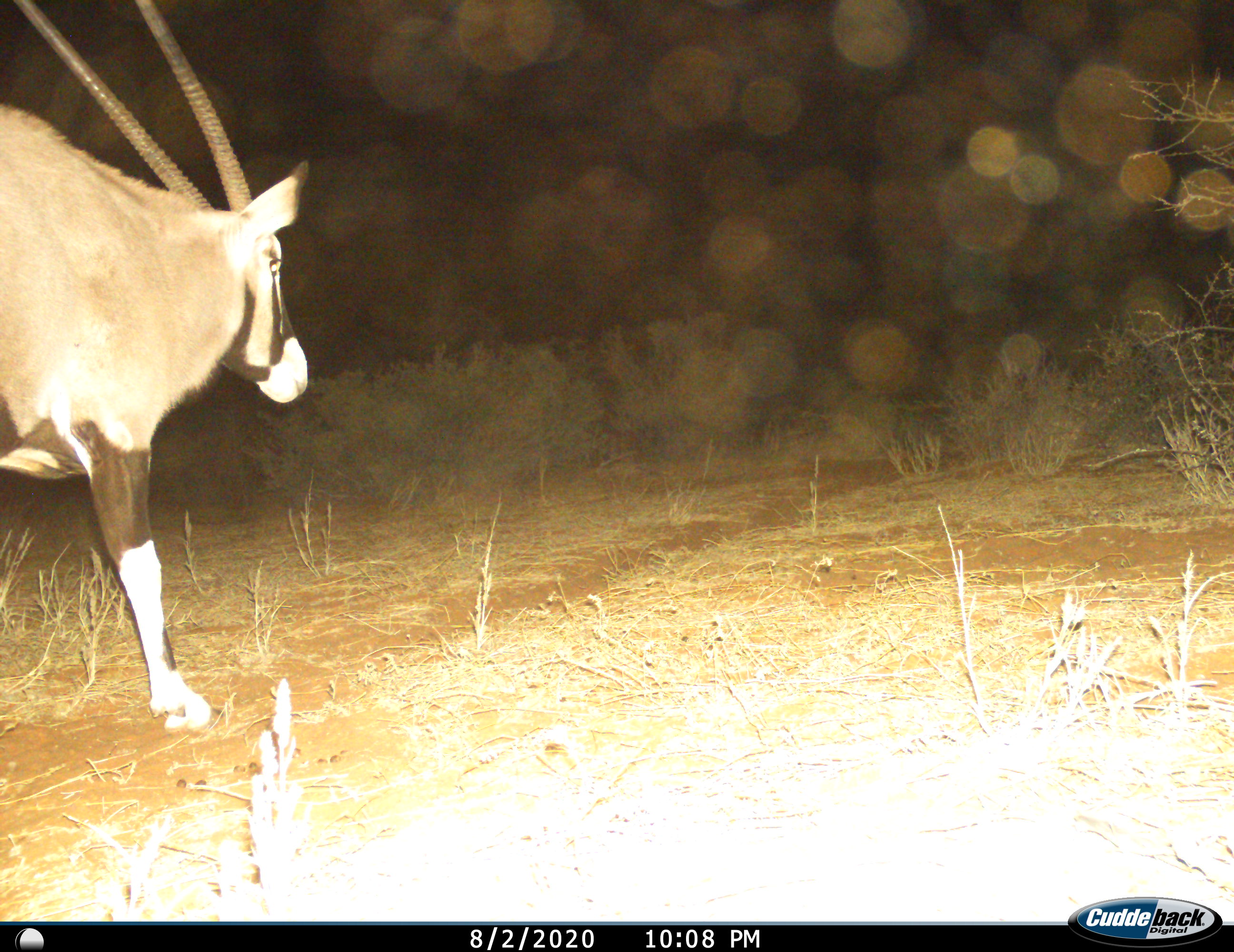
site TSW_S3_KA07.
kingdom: Animalia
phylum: Chordata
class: Mammalia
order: Artiodactyla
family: Bovidae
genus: Oryx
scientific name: Oryx gazella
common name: gemsbok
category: oryx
Oryx (gemsbok) (Oryx gazella), count 1. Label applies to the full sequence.